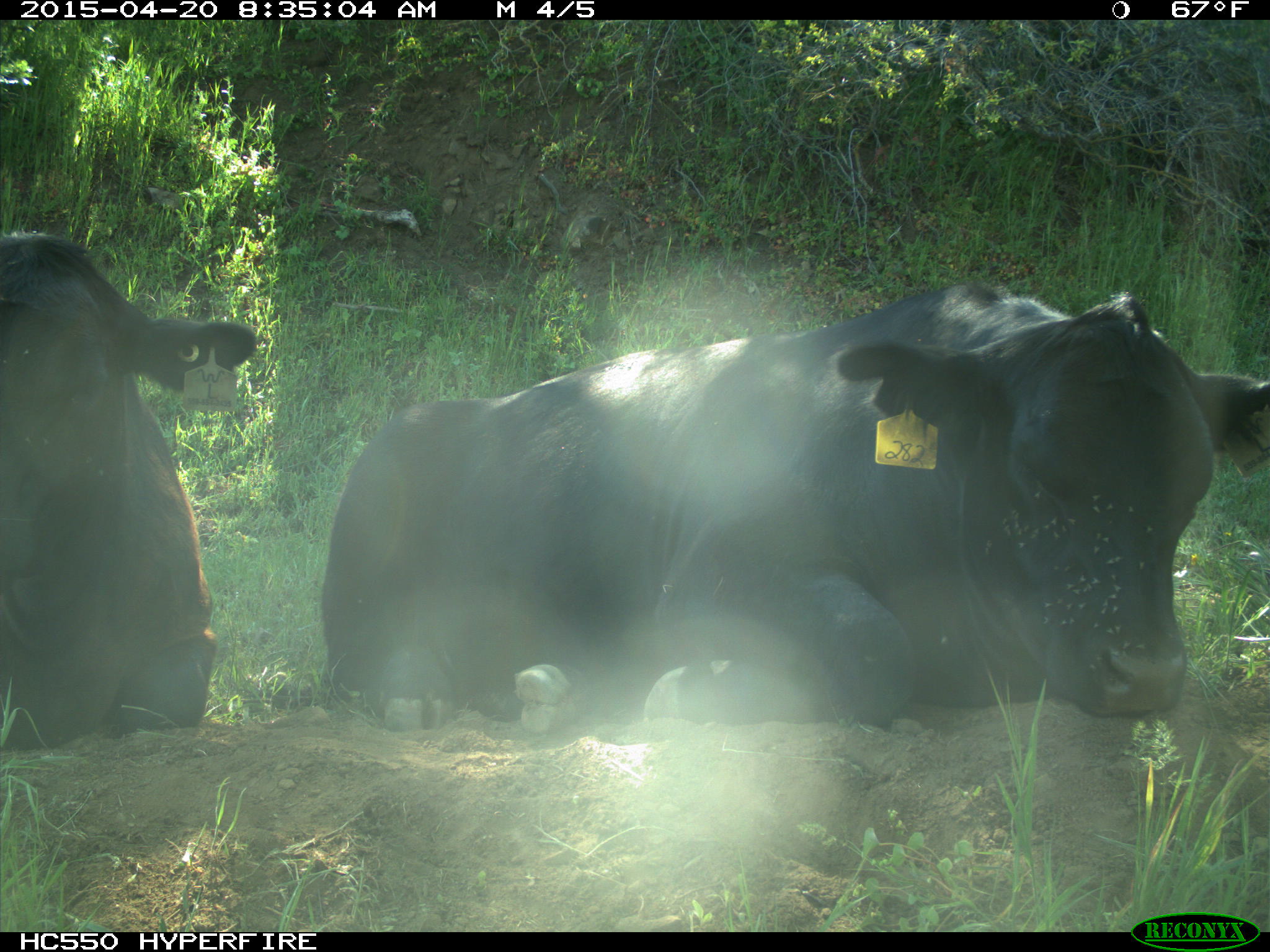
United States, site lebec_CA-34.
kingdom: Animalia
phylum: Chordata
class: Mammalia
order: Artiodactyla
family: Bovidae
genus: Bos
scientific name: Bos taurus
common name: domestic cow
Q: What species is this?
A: Bos taurus (domestic cow).